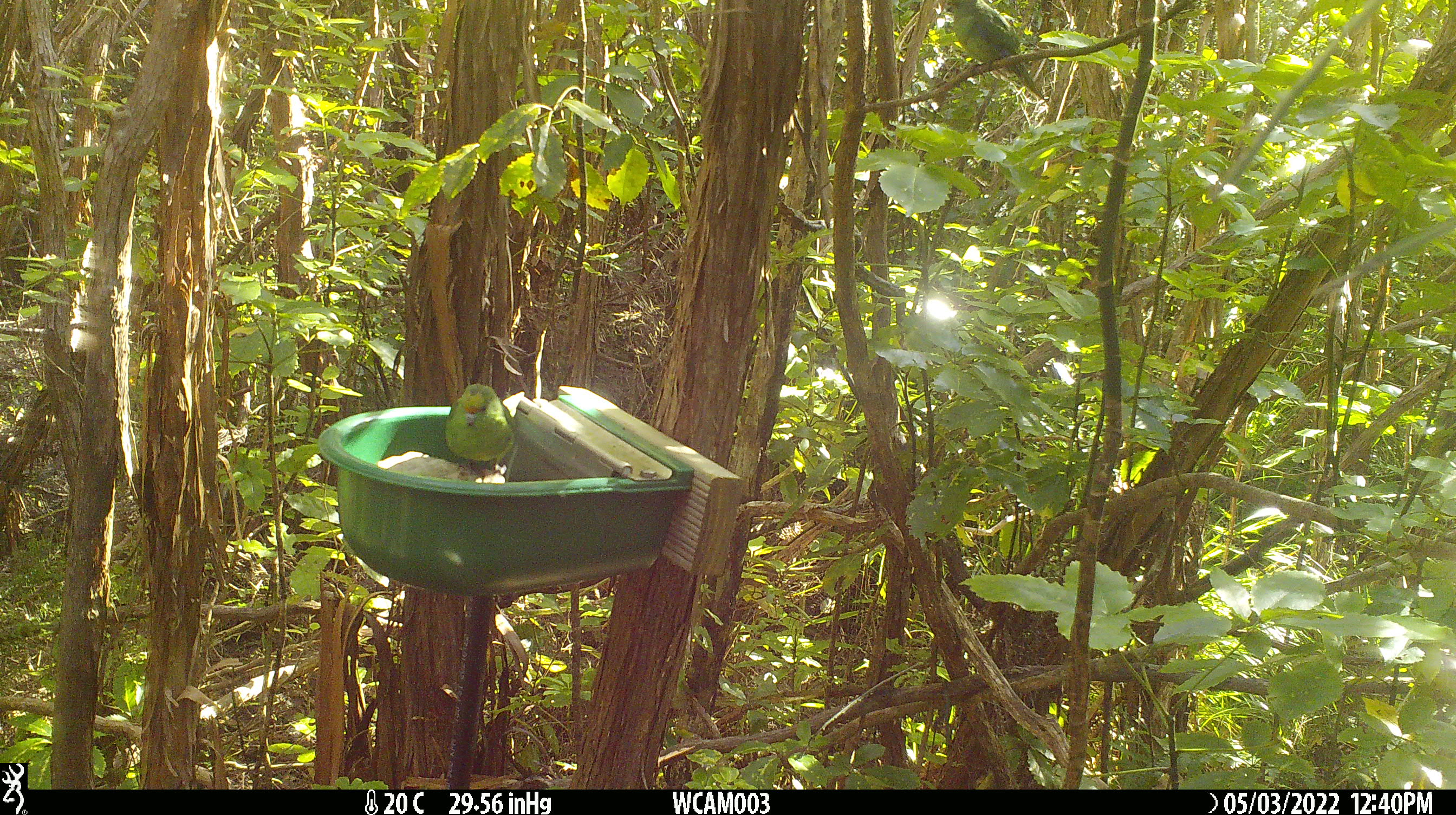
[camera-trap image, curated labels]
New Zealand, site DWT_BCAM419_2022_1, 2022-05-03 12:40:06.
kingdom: Animalia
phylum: Chordata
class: Aves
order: Psittaciformes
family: Psittaculidae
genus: Cyanoramphus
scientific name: Cyanoramphus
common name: parakeet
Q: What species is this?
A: Parakeet (Cyanoramphus).